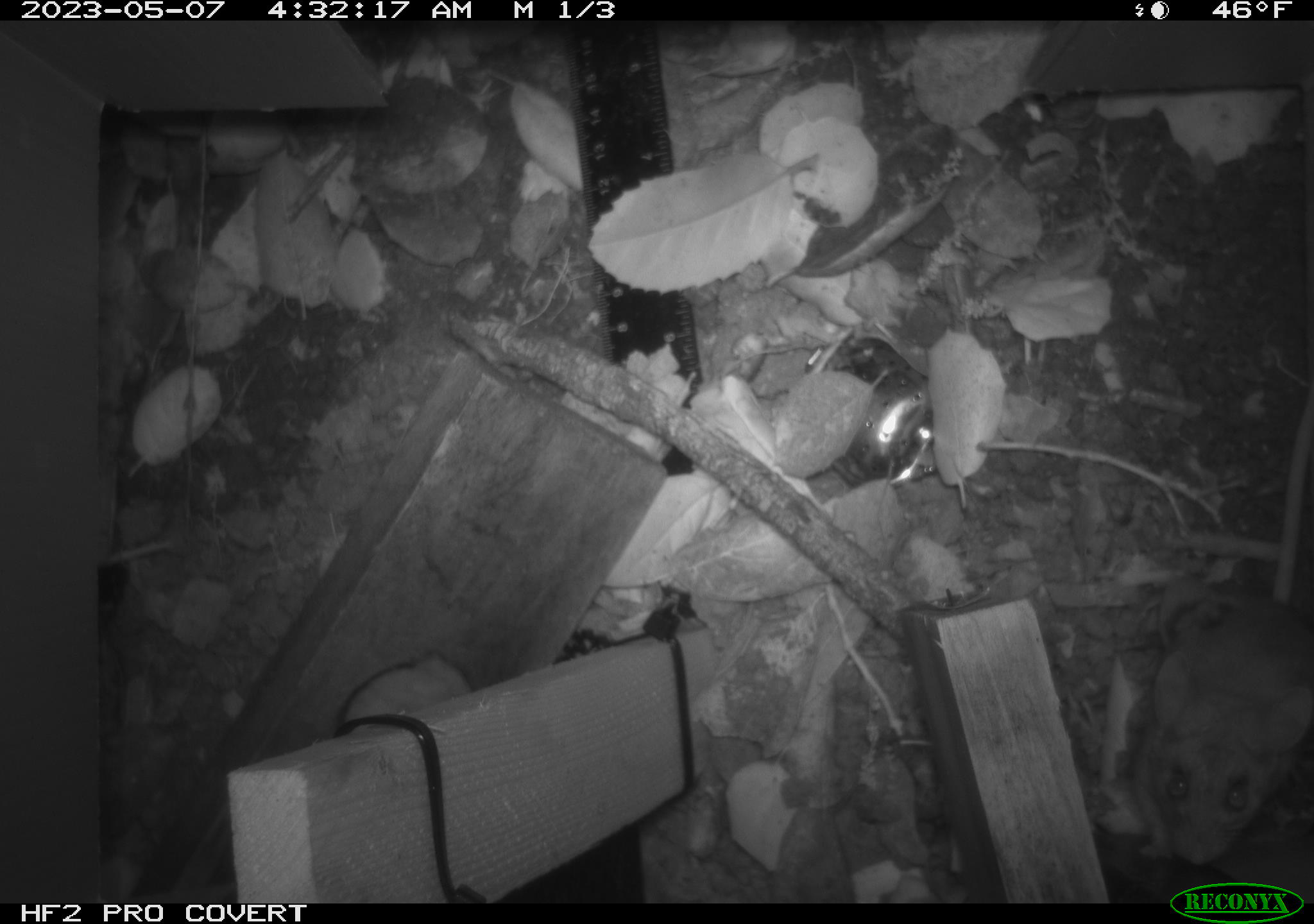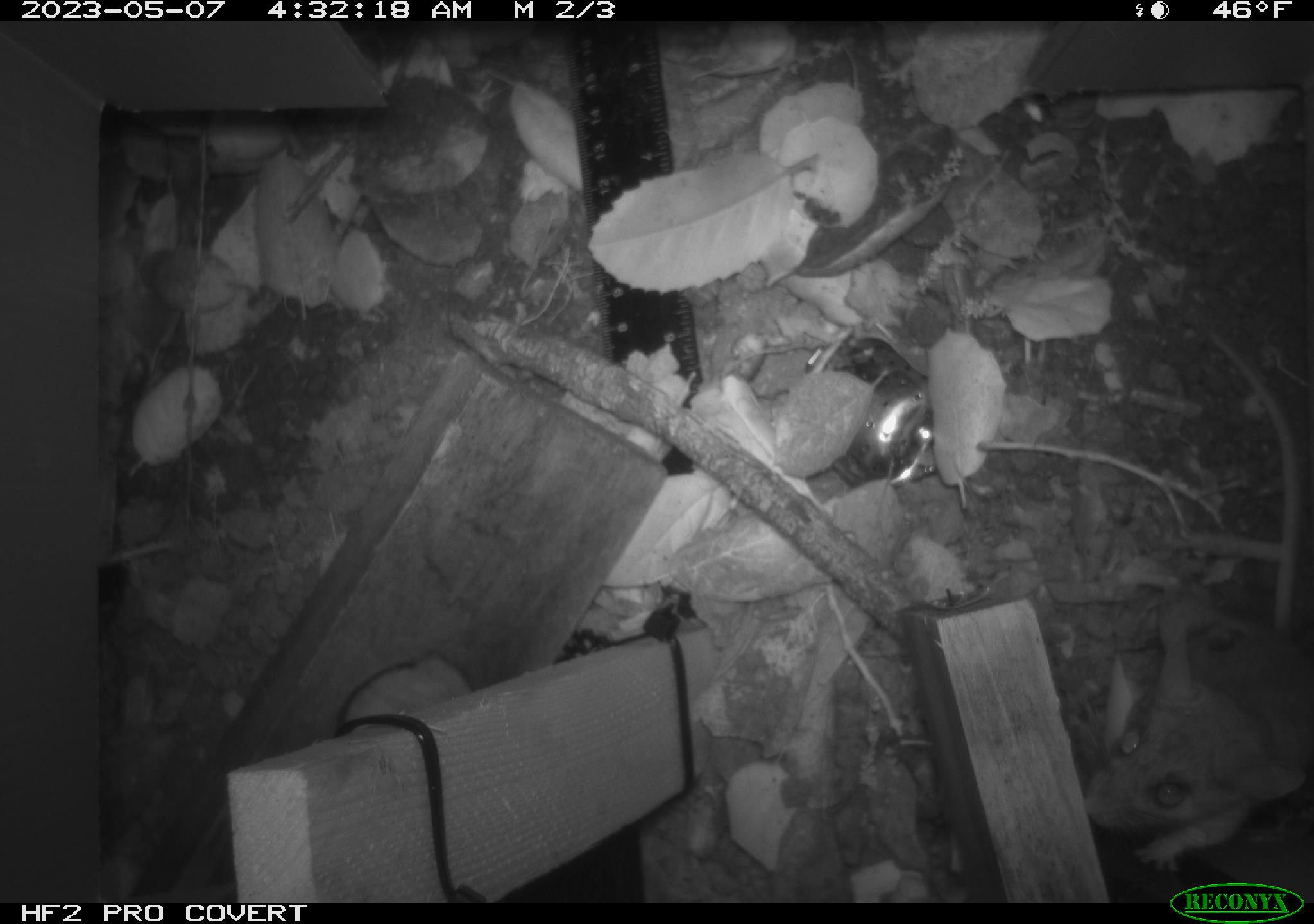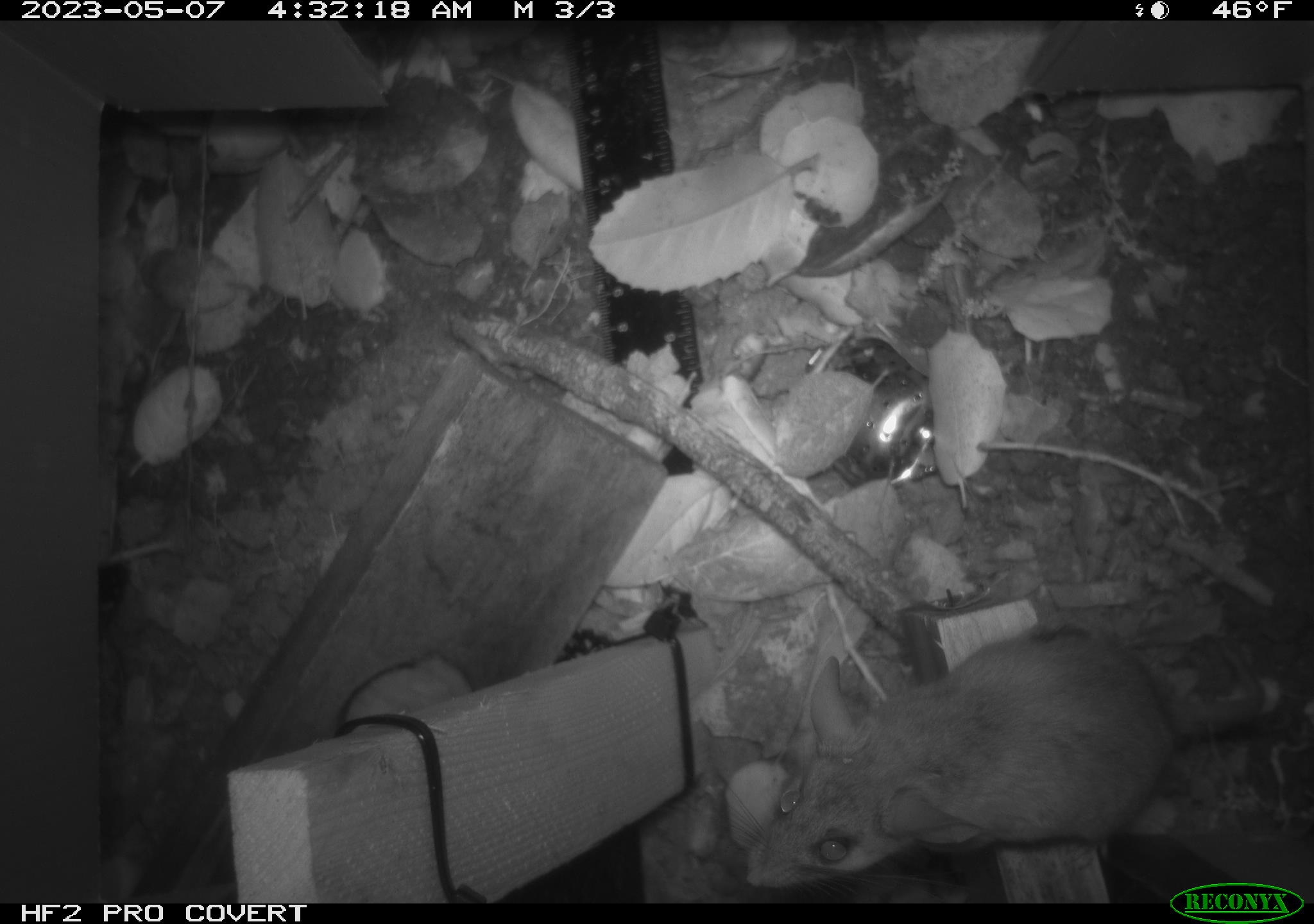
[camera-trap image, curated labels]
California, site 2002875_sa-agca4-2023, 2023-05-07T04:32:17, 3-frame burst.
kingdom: Animalia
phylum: Chordata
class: Mammalia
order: Rodentia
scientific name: Rodentia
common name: mouse species